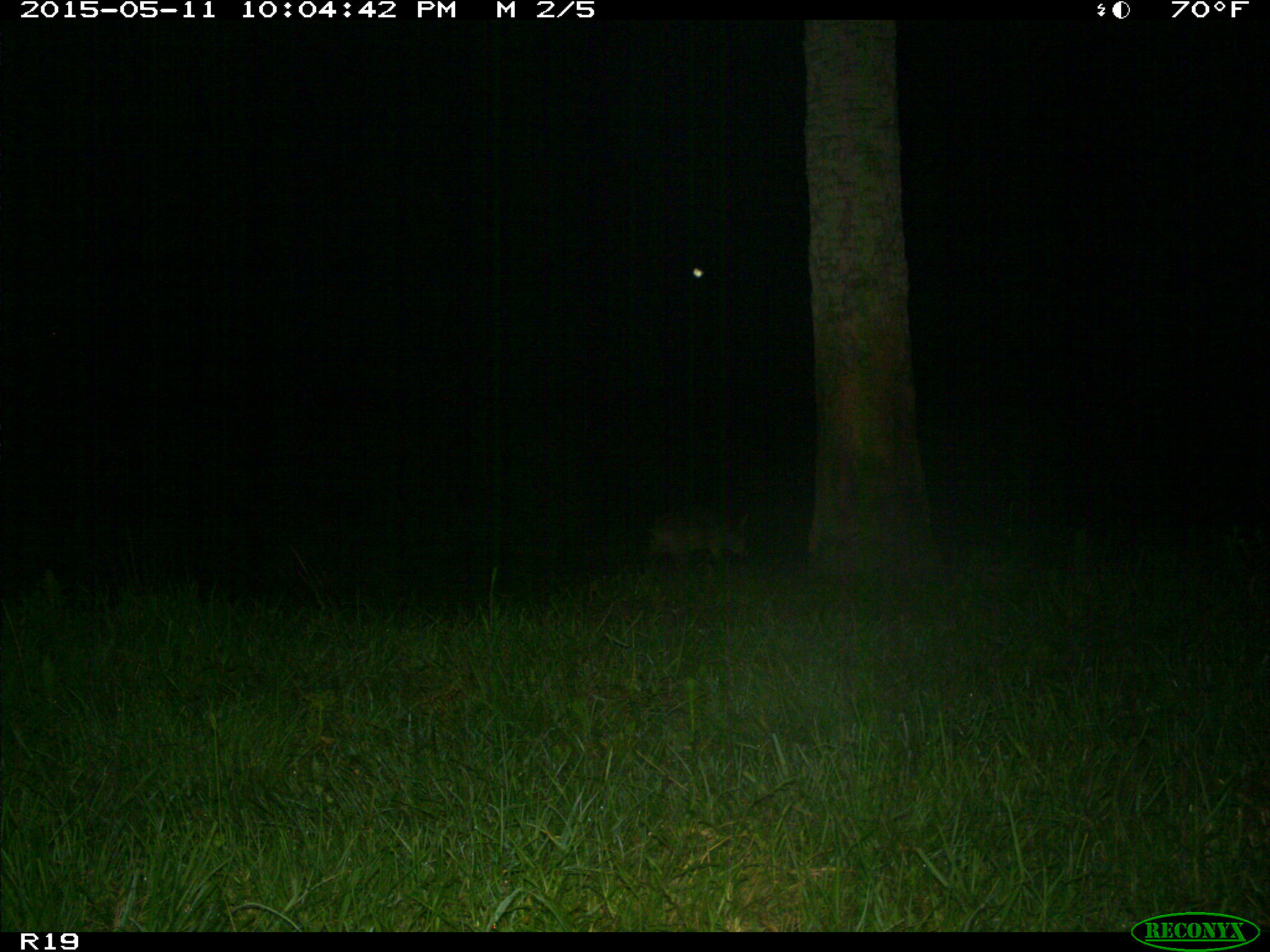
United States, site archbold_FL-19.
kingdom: Animalia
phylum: Chordata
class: Mammalia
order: Carnivora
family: Canidae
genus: Canis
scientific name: Canis latrans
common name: coyote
Canis latrans (coyote).